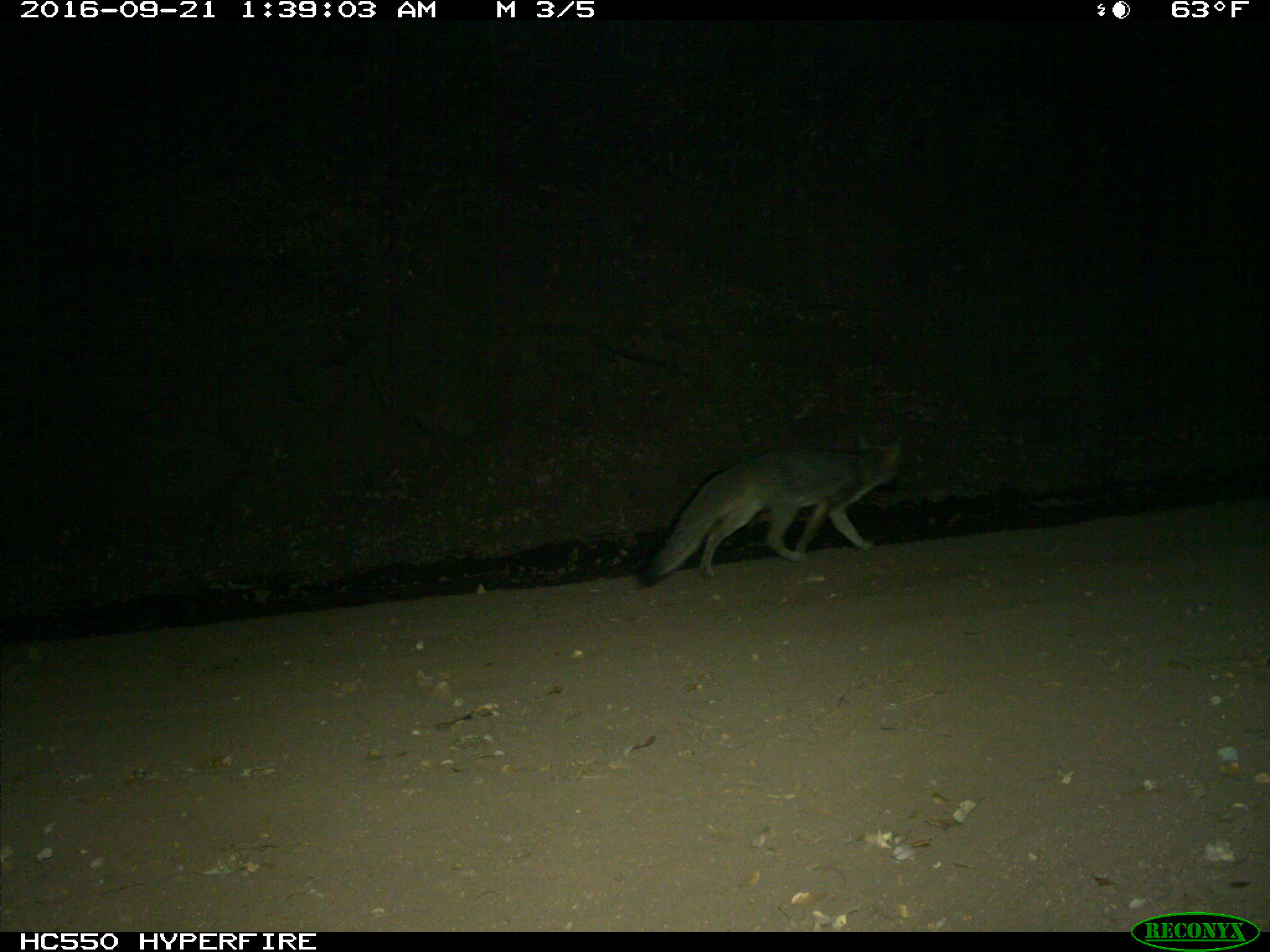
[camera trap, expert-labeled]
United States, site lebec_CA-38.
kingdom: Animalia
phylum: Chordata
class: Mammalia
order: Carnivora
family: Canidae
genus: Urocyon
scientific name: Urocyon cinereoargenteus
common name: gray fox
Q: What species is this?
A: Urocyon cinereoargenteus (gray fox).